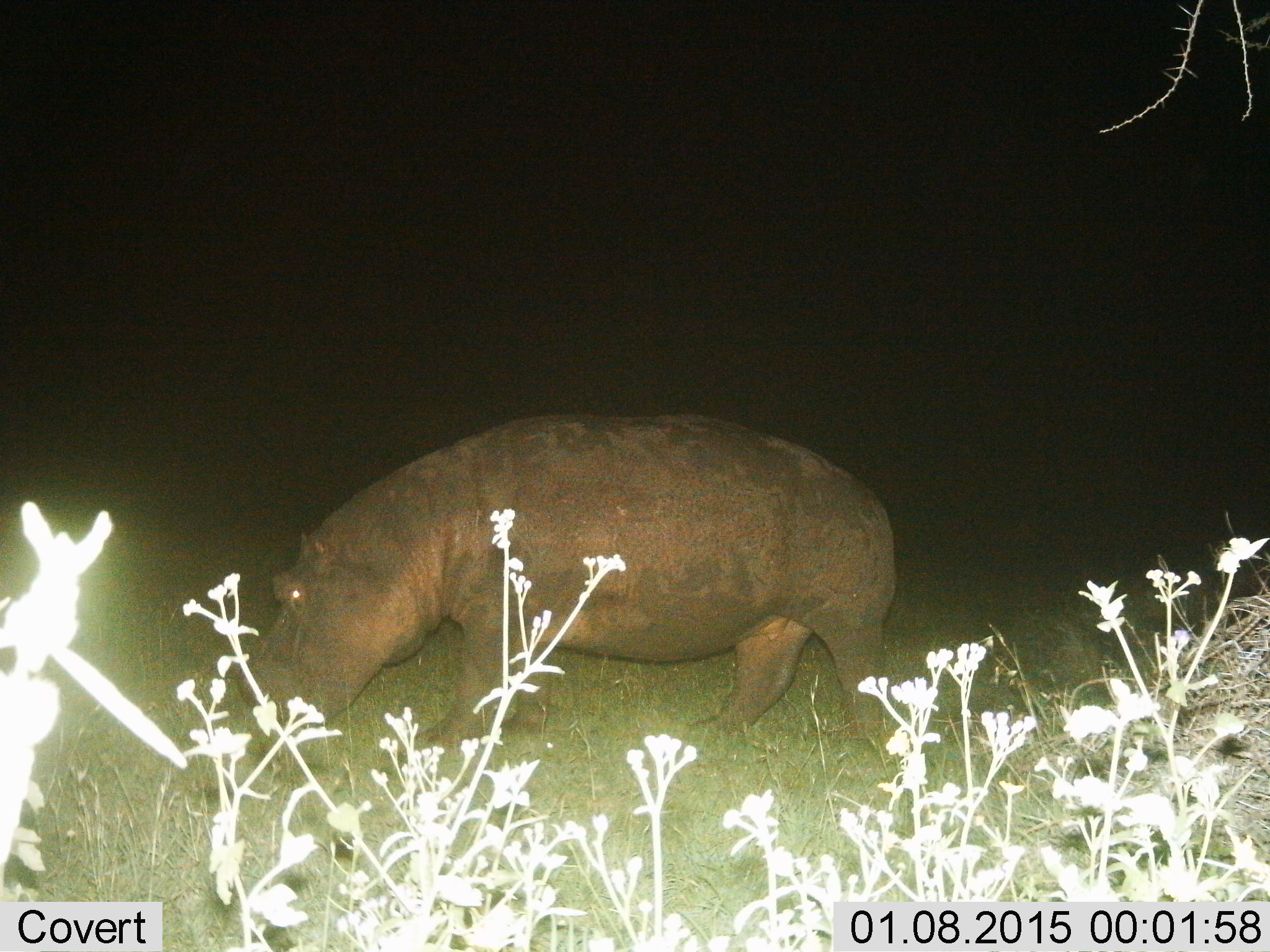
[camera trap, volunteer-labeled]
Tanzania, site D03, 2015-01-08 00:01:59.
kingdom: Animalia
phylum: Chordata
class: Mammalia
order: Artiodactyla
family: Hippopotamidae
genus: Hippopotamus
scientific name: Hippopotamus amphibius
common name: hippopotamus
Hippopotamus (Hippopotamus amphibius), count 1. Behavior (volunteer vote fractions): standing 30%, resting 0%, moving 50%, interacting 0%. Young present (vote fraction): 0%. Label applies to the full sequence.